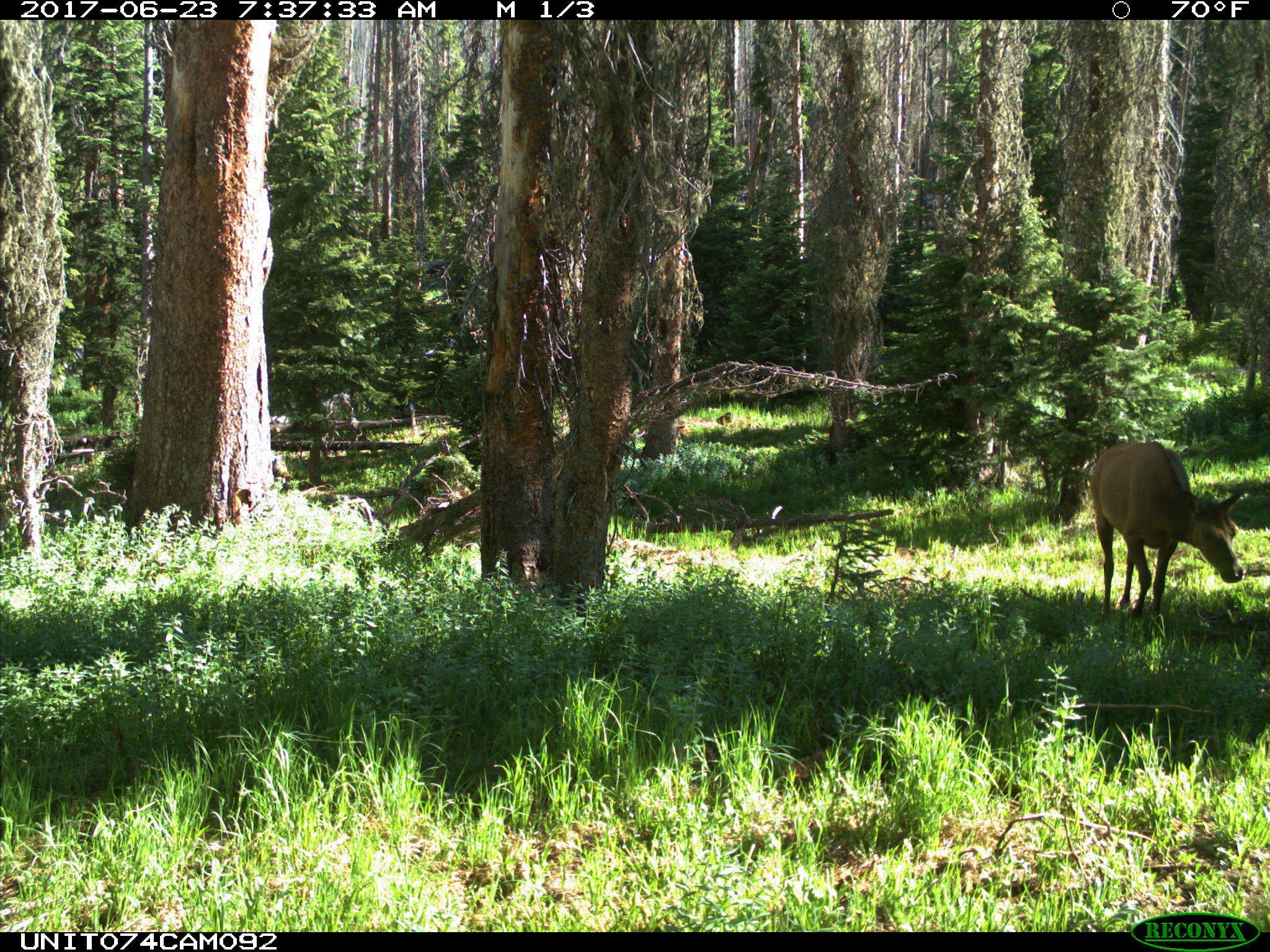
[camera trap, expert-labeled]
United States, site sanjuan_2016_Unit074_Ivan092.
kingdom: Animalia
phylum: Chordata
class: Mammalia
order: Artiodactyla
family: Cervidae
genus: Cervus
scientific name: Cervus elaphus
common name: red deer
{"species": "Cervus elaphus (red deer)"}